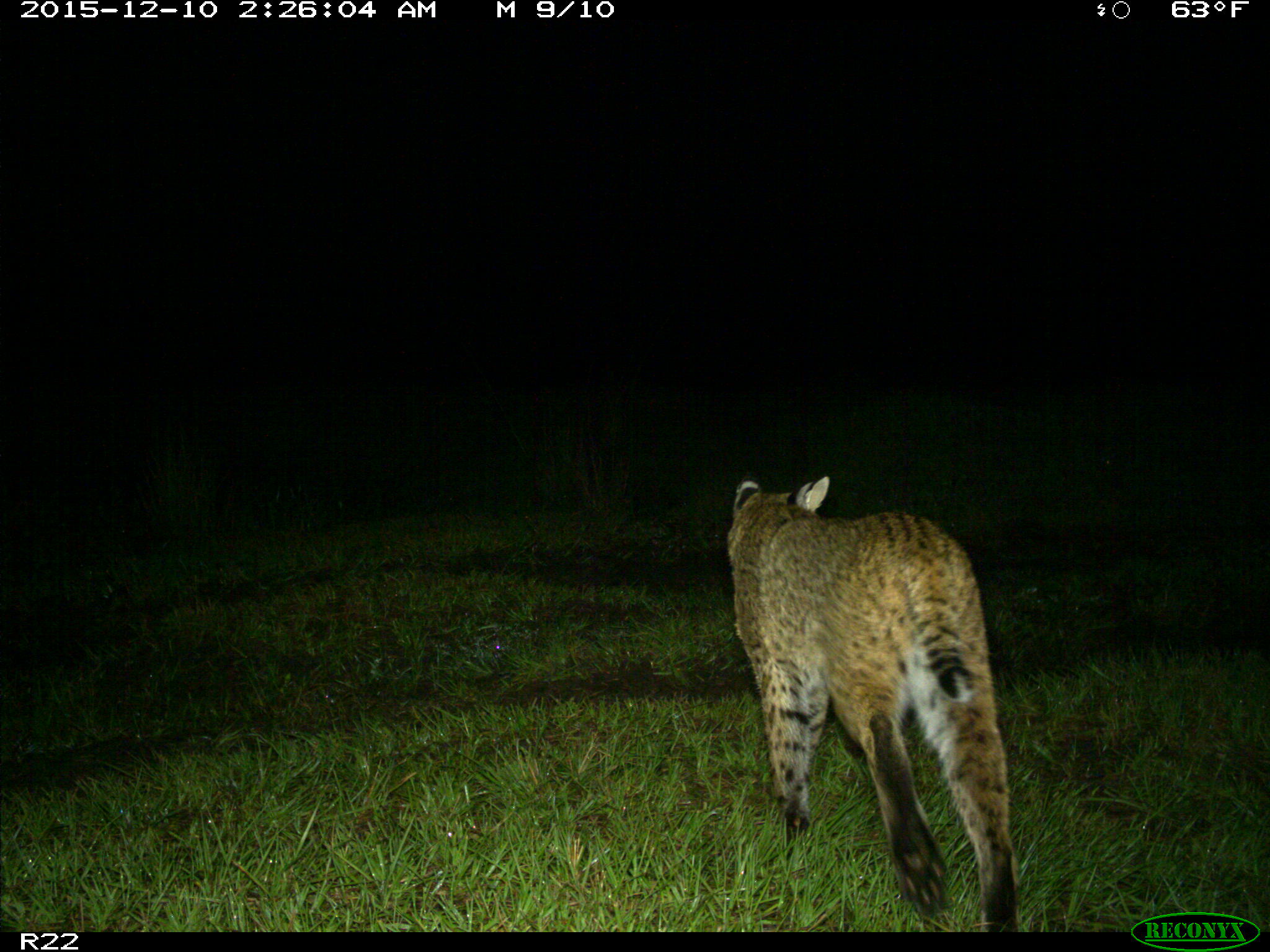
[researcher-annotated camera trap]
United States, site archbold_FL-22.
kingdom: Animalia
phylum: Chordata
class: Mammalia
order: Carnivora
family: Felidae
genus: Lynx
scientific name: Lynx rufus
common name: bobcat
Lynx rufus (bobcat).